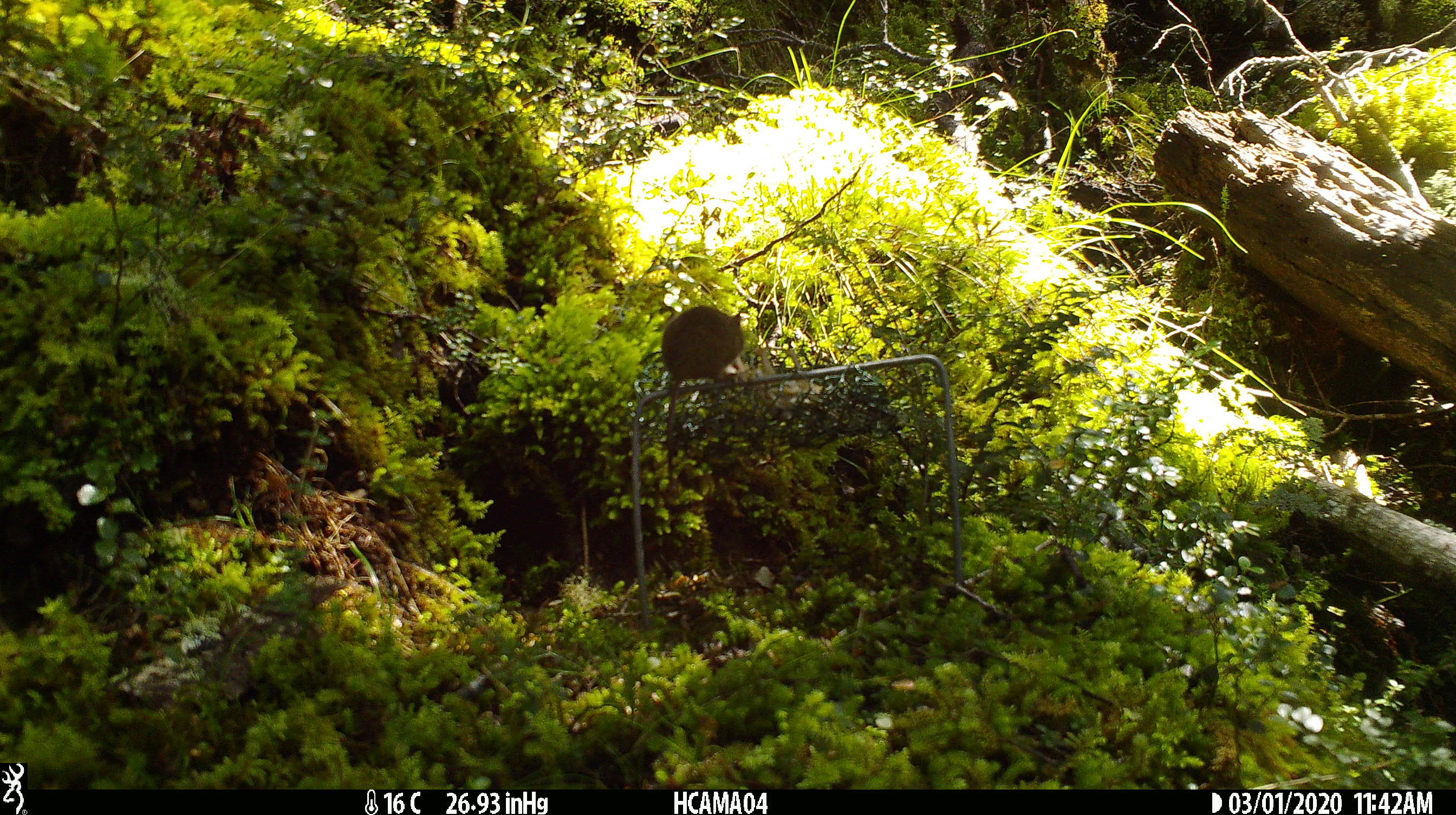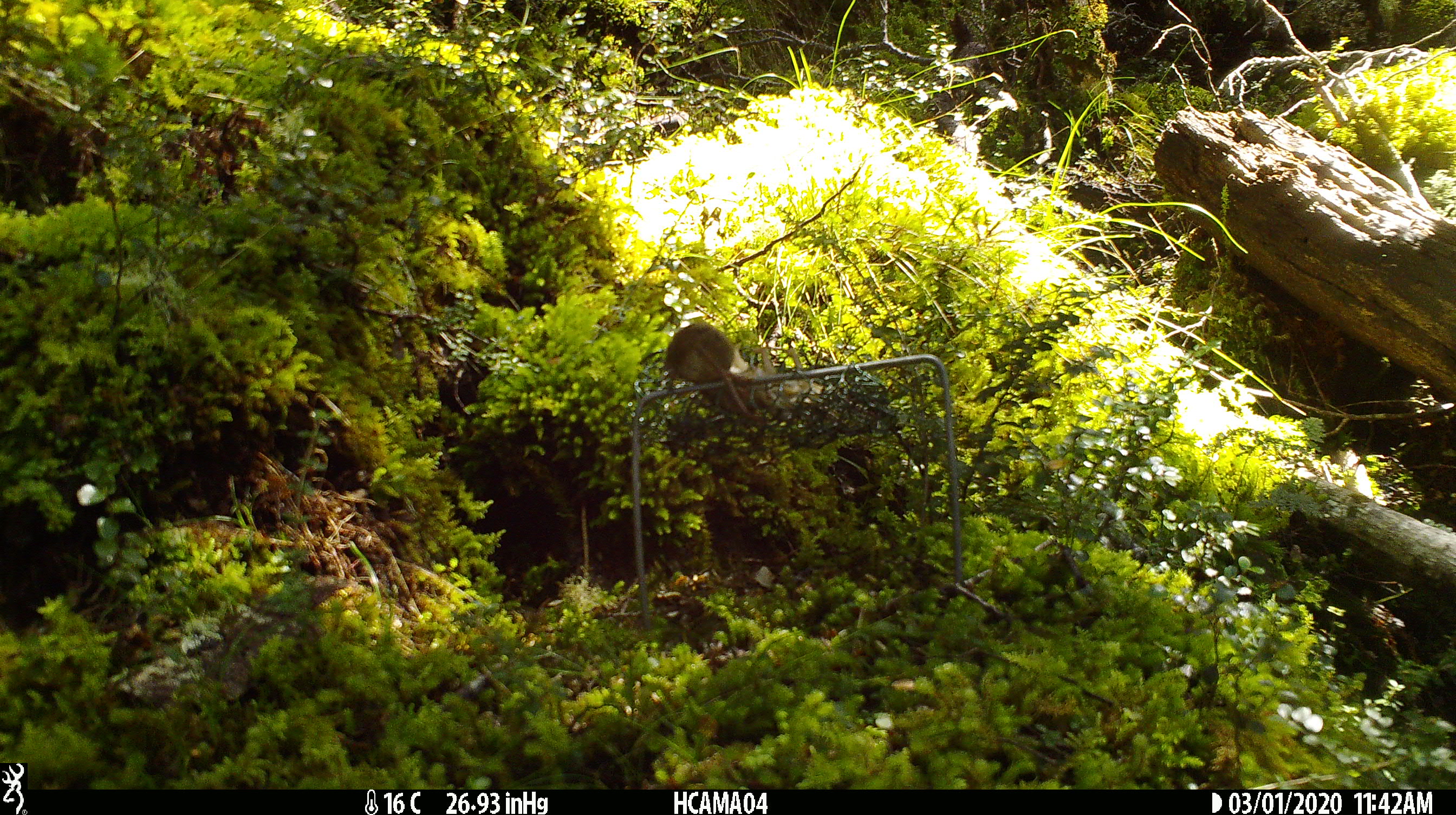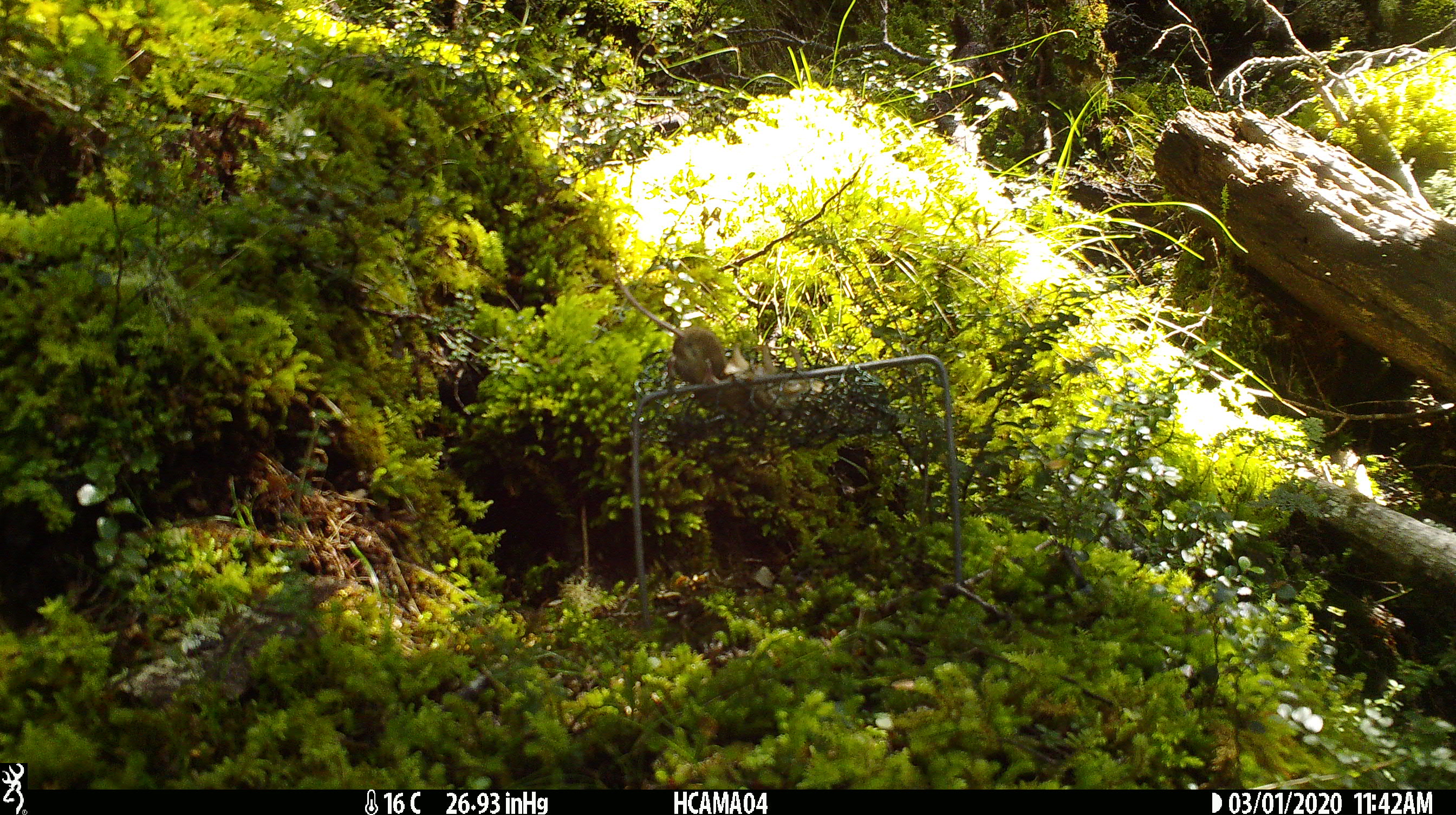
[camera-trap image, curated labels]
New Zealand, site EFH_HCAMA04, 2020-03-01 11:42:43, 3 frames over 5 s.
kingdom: Animalia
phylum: Chordata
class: Mammalia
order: Rodentia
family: Muridae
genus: Mus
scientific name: Mus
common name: mouse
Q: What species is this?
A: Mouse (Mus).